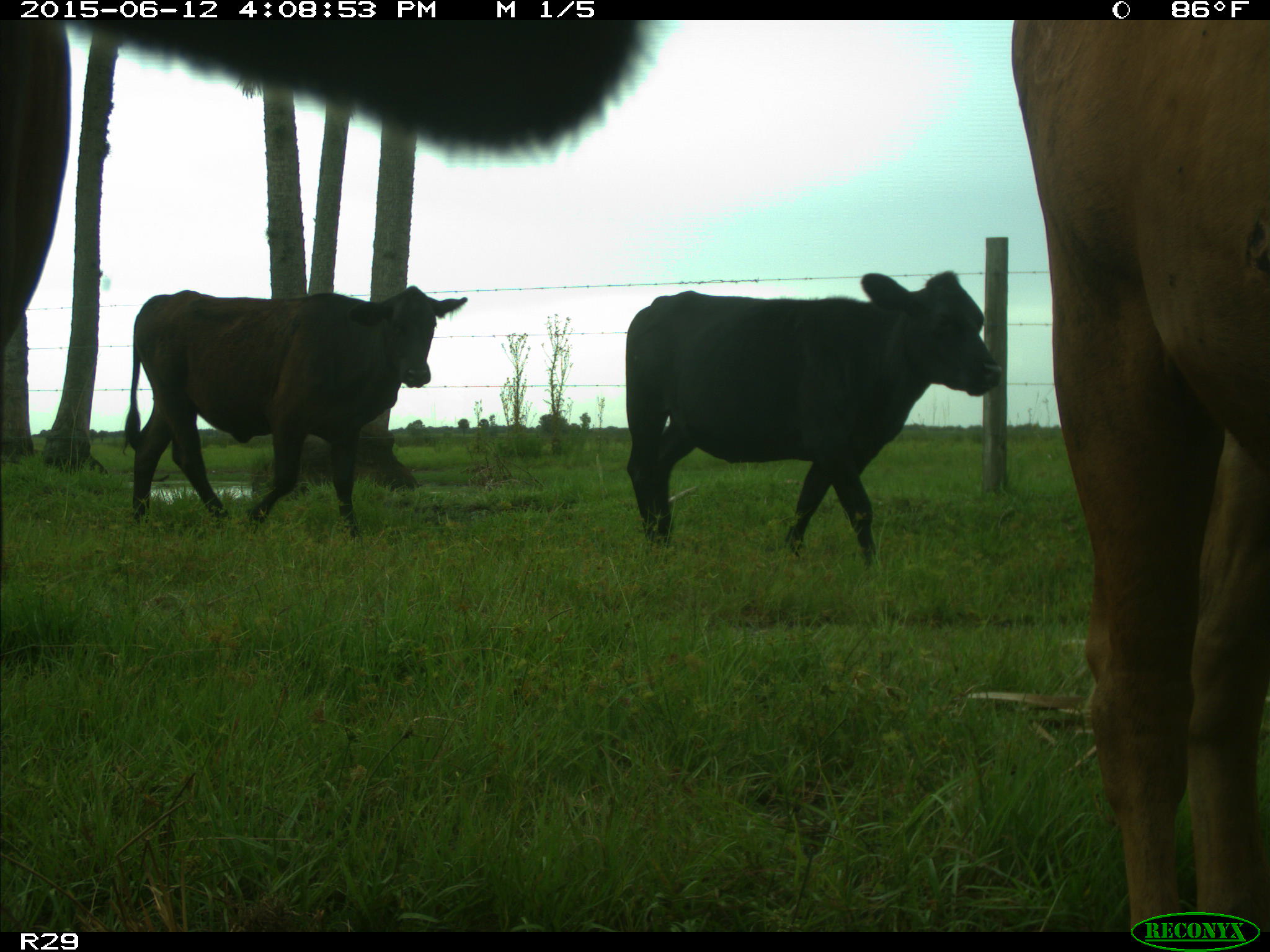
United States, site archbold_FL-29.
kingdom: Animalia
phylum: Chordata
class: Mammalia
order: Artiodactyla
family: Bovidae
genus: Bos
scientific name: Bos taurus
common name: domestic cow